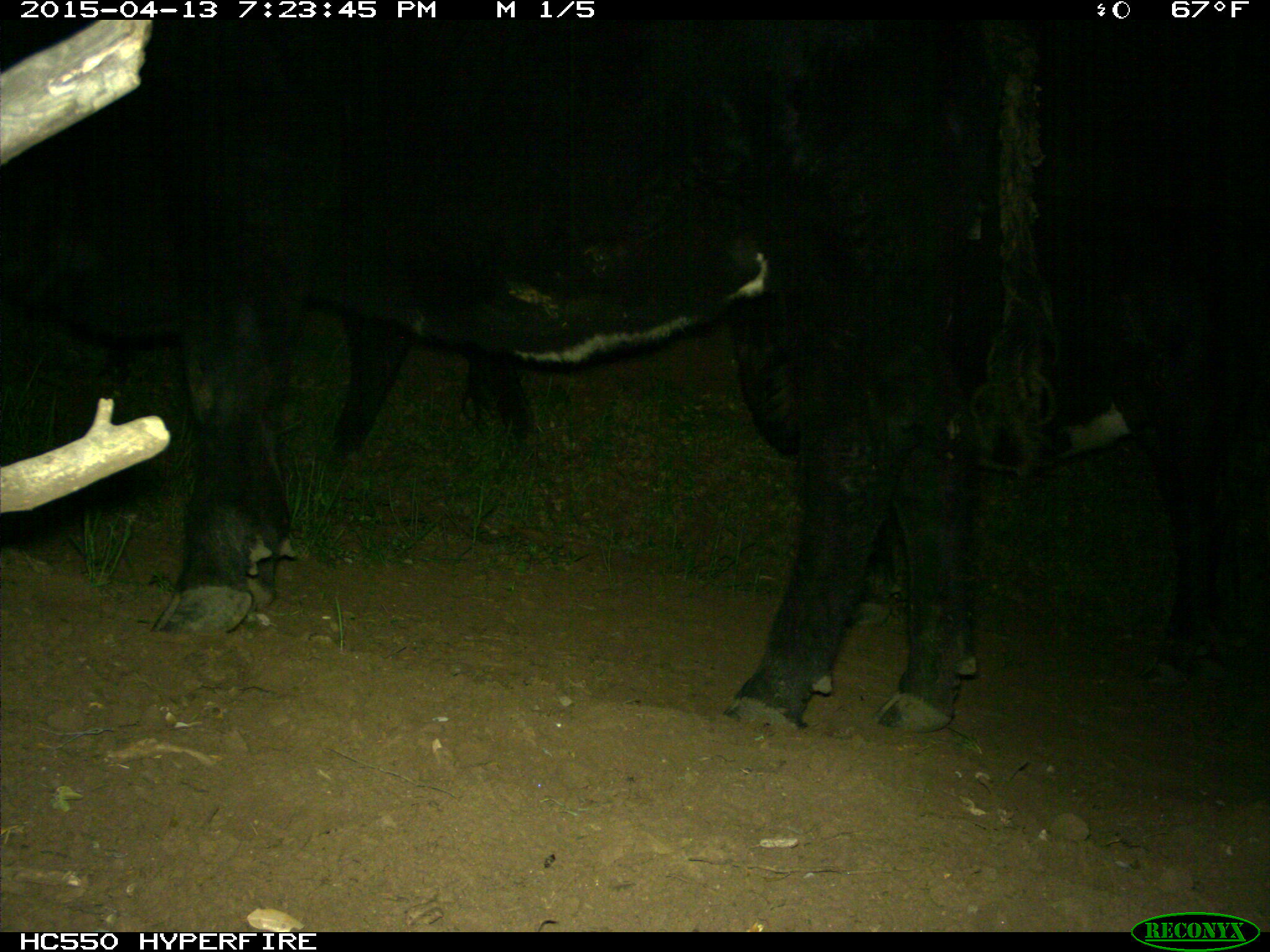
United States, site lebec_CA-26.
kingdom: Animalia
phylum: Chordata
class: Mammalia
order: Artiodactyla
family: Bovidae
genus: Bos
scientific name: Bos taurus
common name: domestic cow